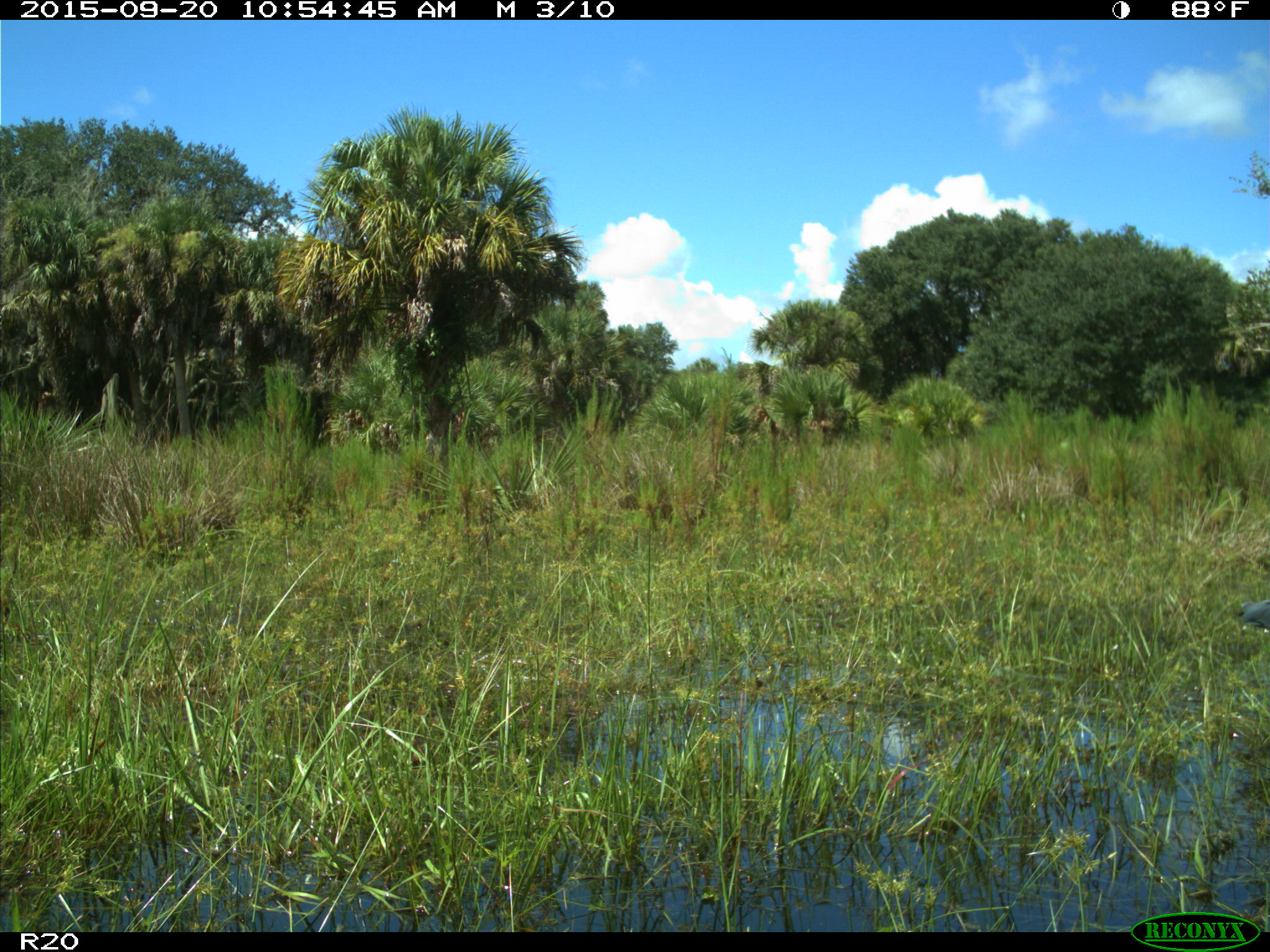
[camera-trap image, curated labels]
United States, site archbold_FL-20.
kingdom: Animalia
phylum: Chordata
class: Aves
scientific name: Aves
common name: birds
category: unidentified bird